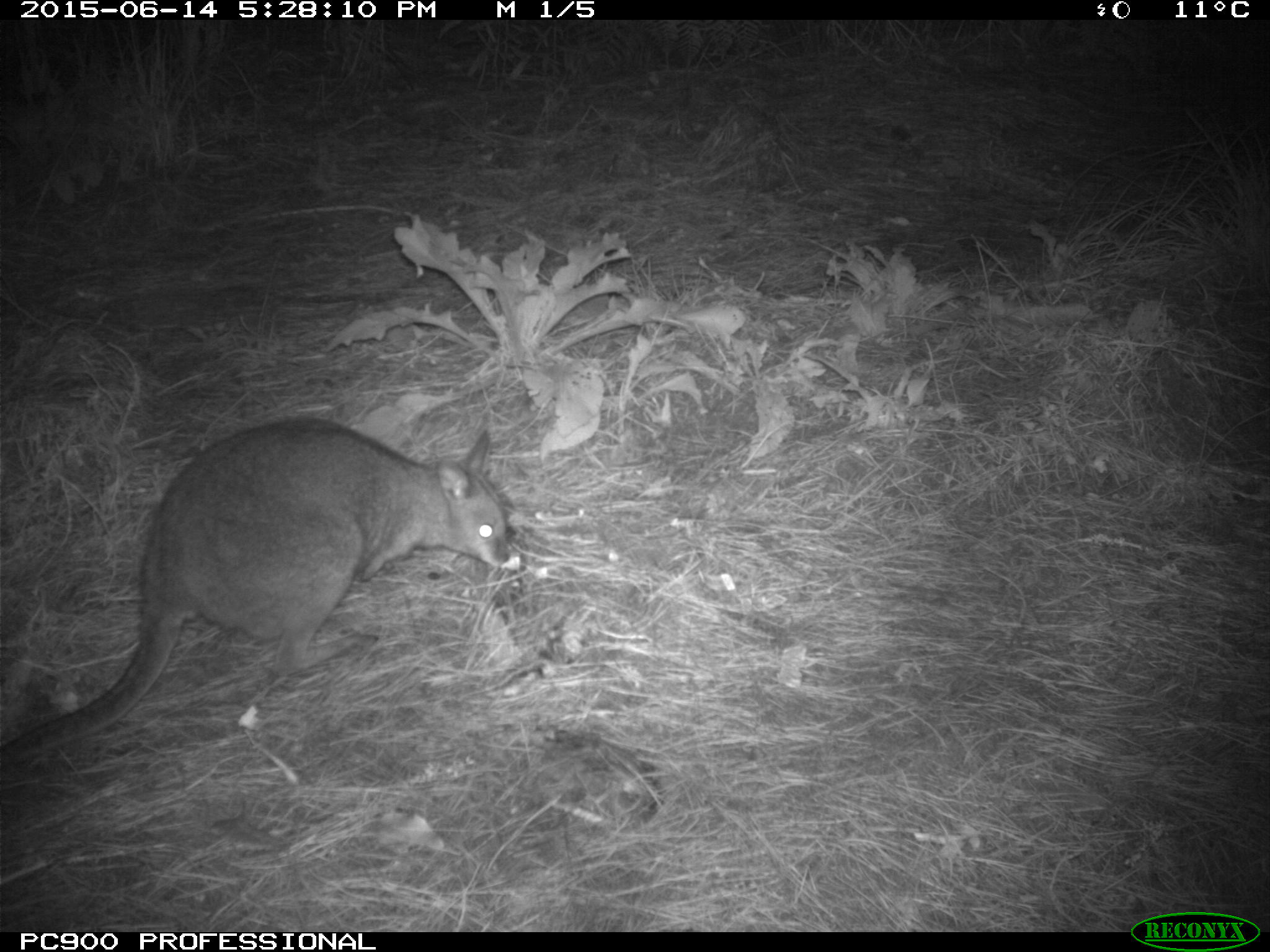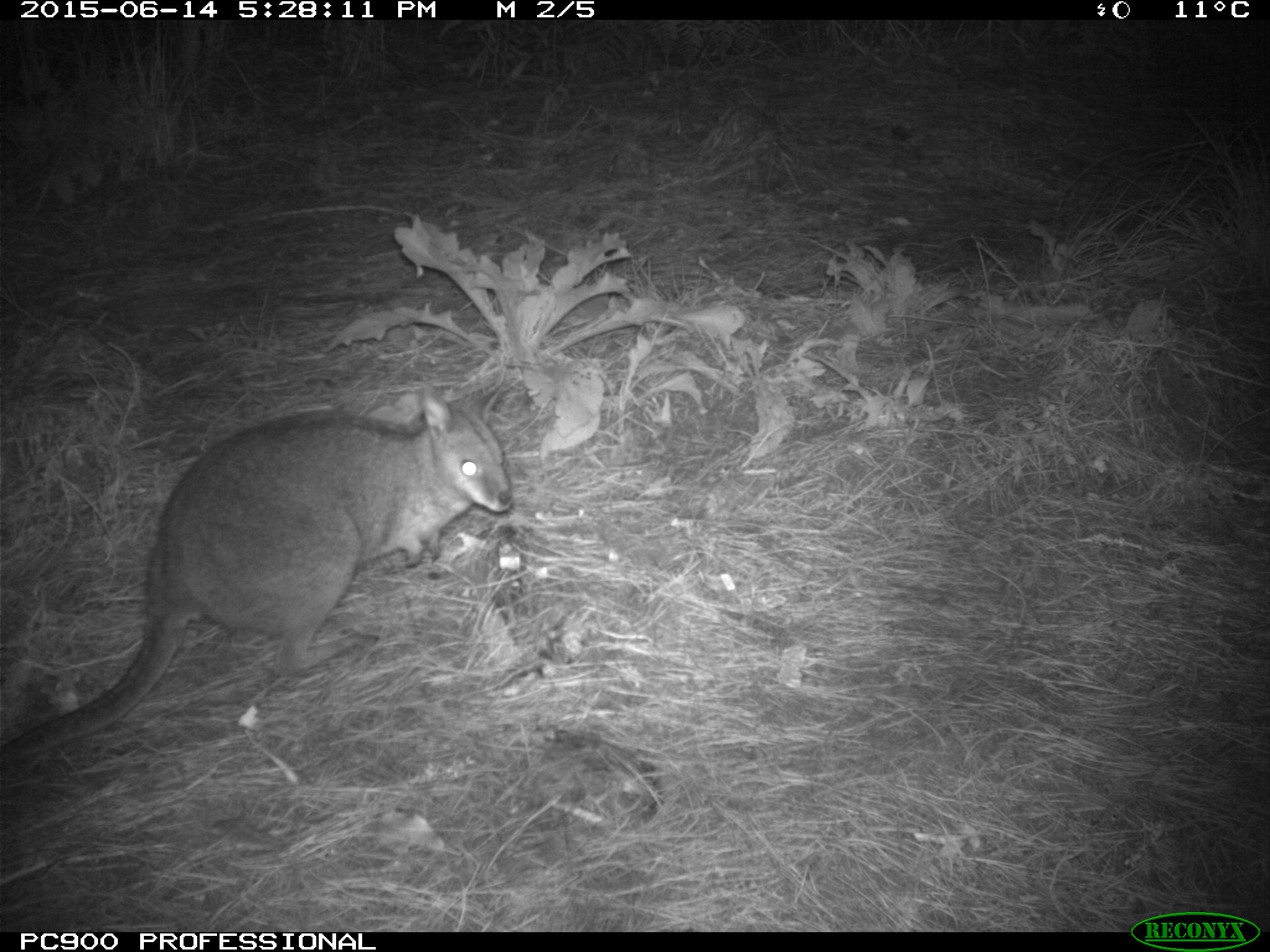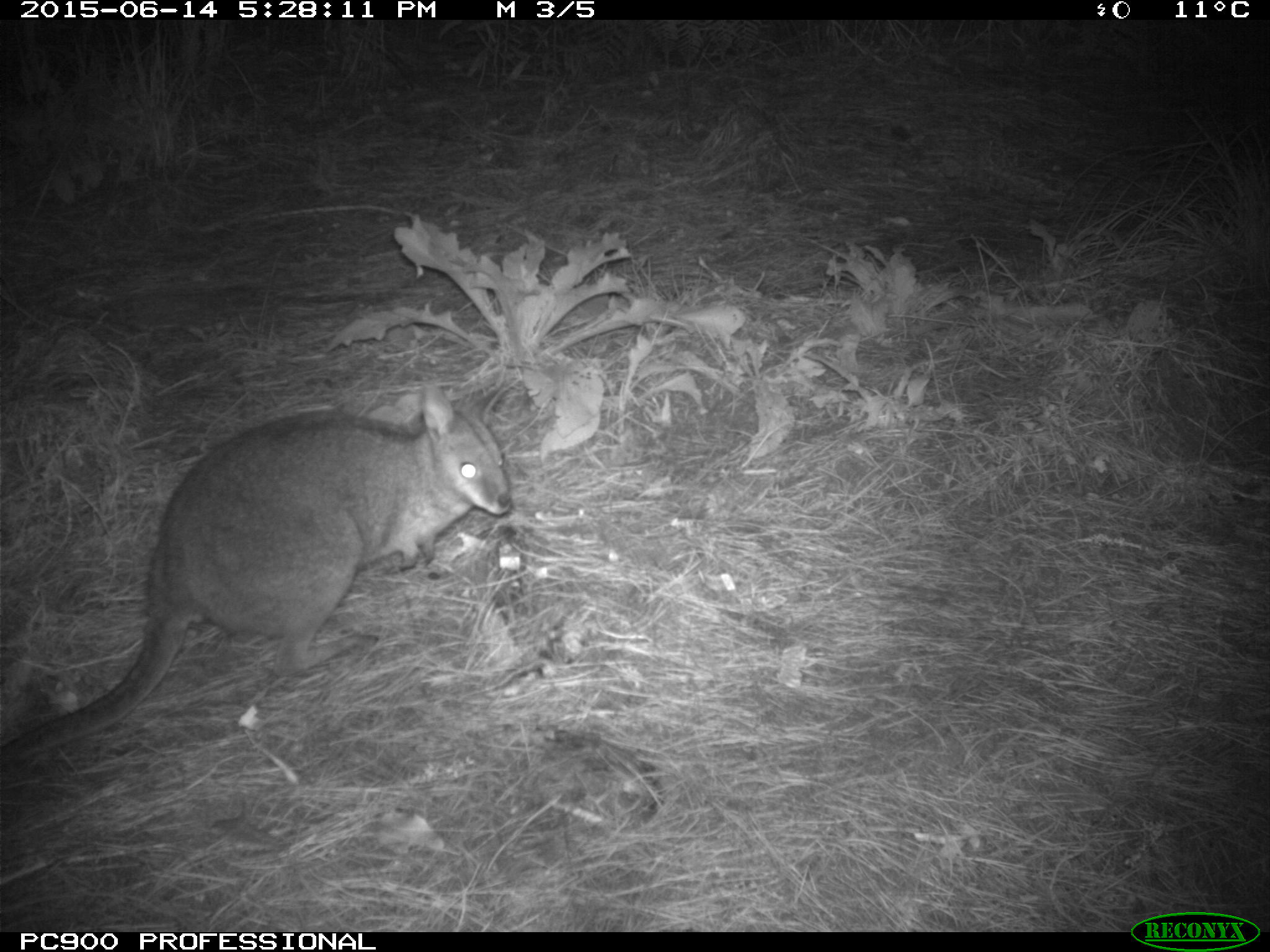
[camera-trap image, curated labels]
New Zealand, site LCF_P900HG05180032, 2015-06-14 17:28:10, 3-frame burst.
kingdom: Animalia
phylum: Chordata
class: Mammalia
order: Diprotodontia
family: Macropodidae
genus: Notamacropus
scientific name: Notamacropus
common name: wallaby